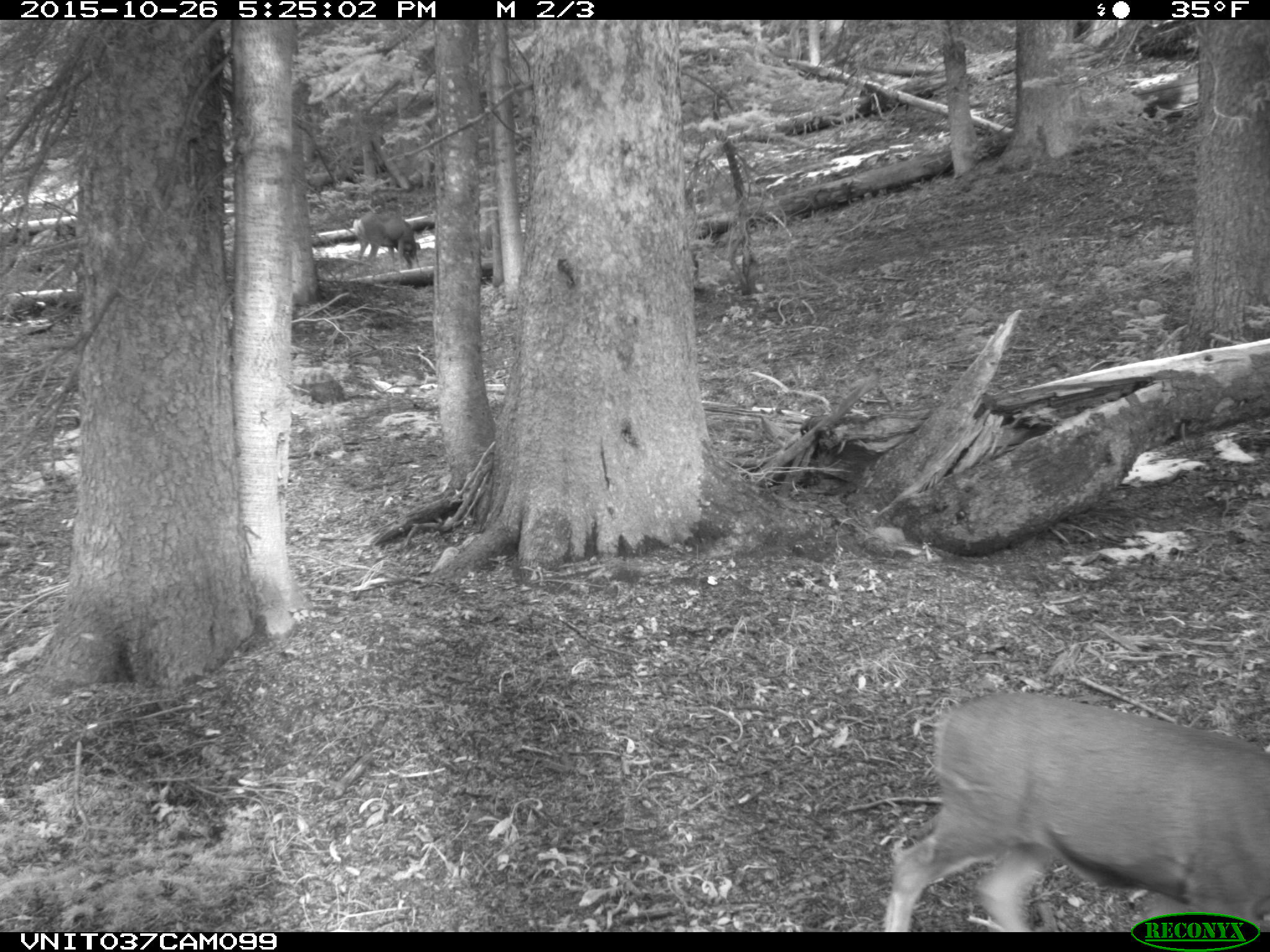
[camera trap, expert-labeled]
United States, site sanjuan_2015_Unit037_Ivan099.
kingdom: Animalia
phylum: Chordata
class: Mammalia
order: Artiodactyla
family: Cervidae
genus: Odocoileus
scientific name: Odocoileus hemionus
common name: mule deer